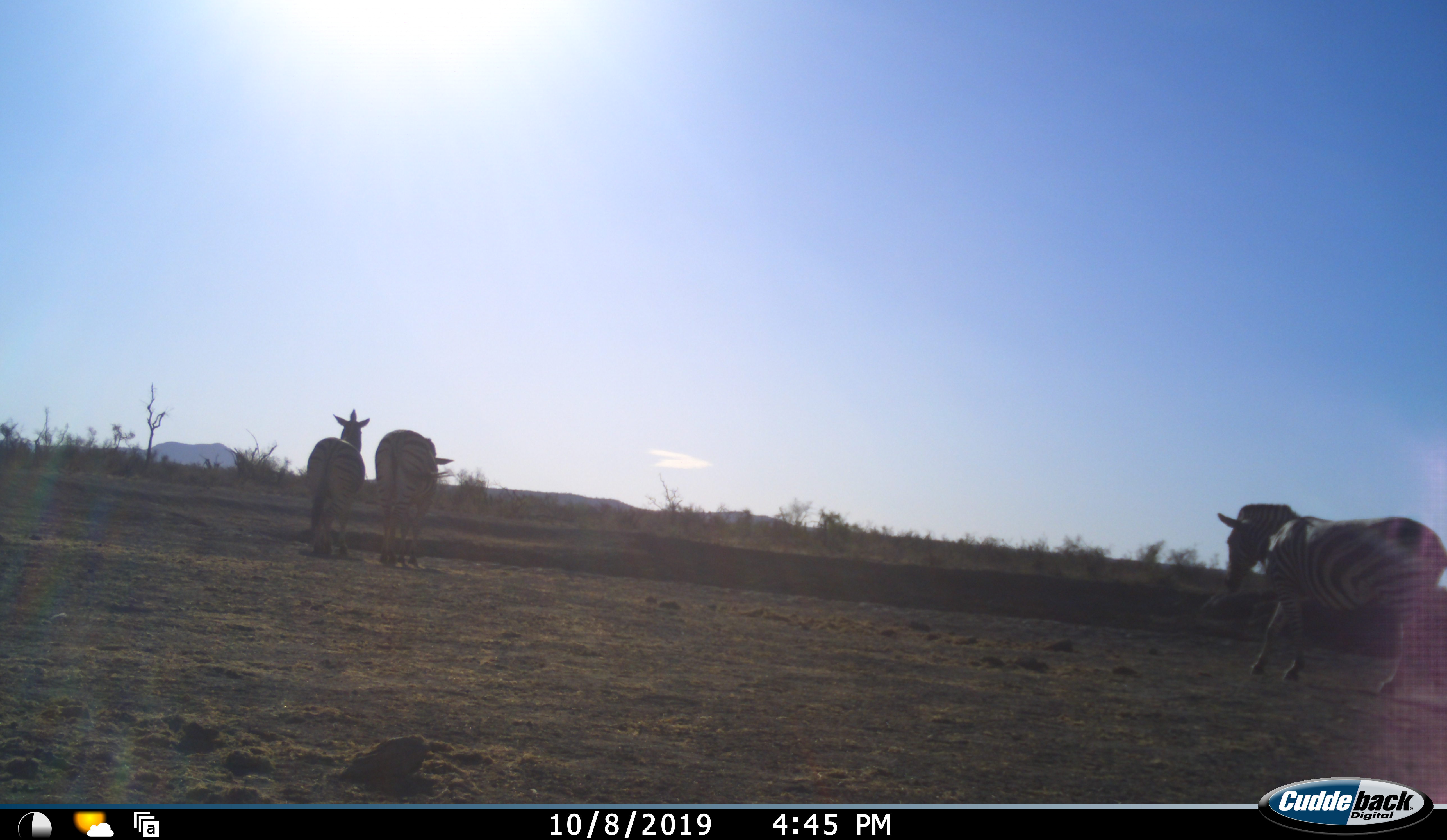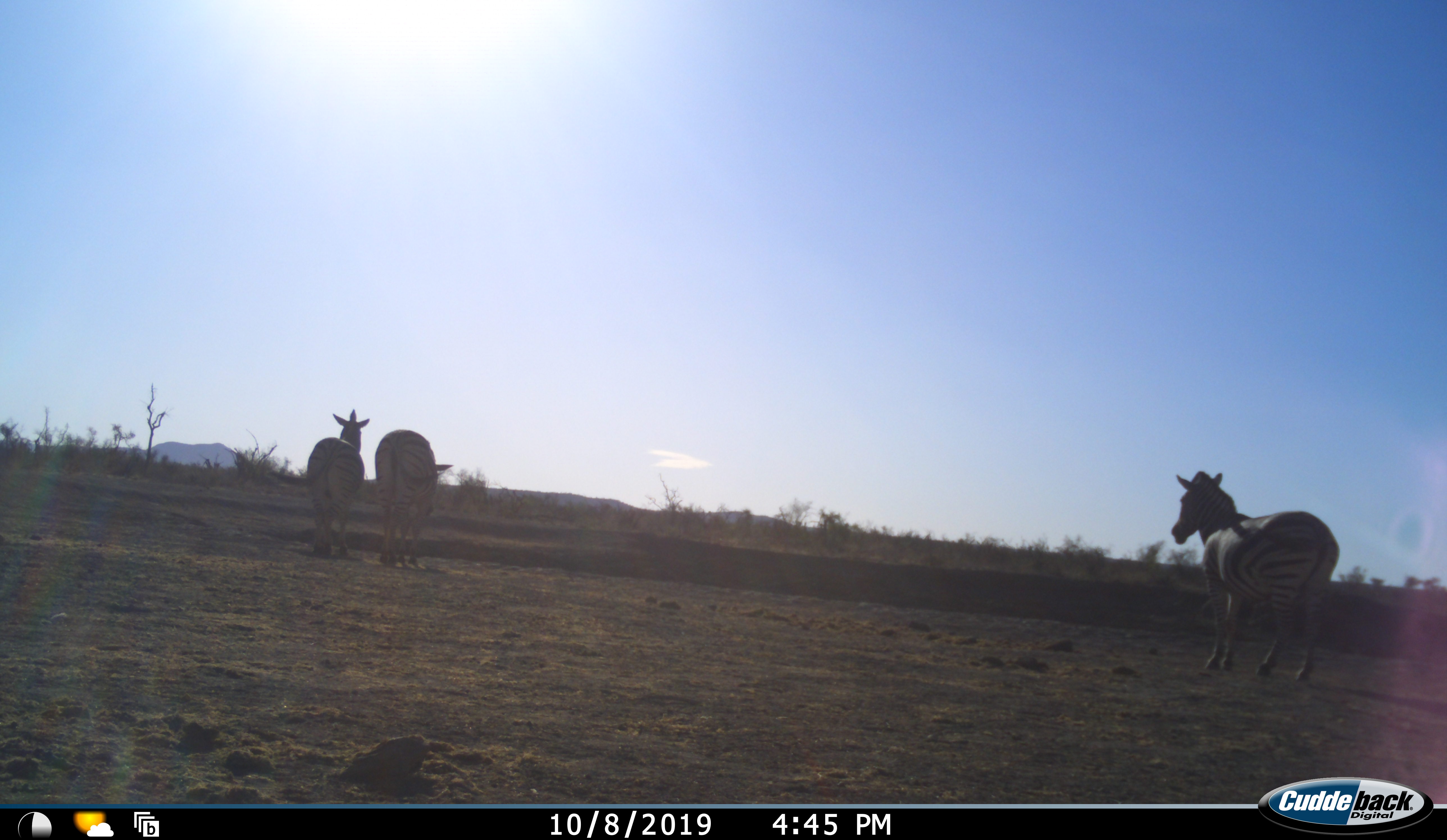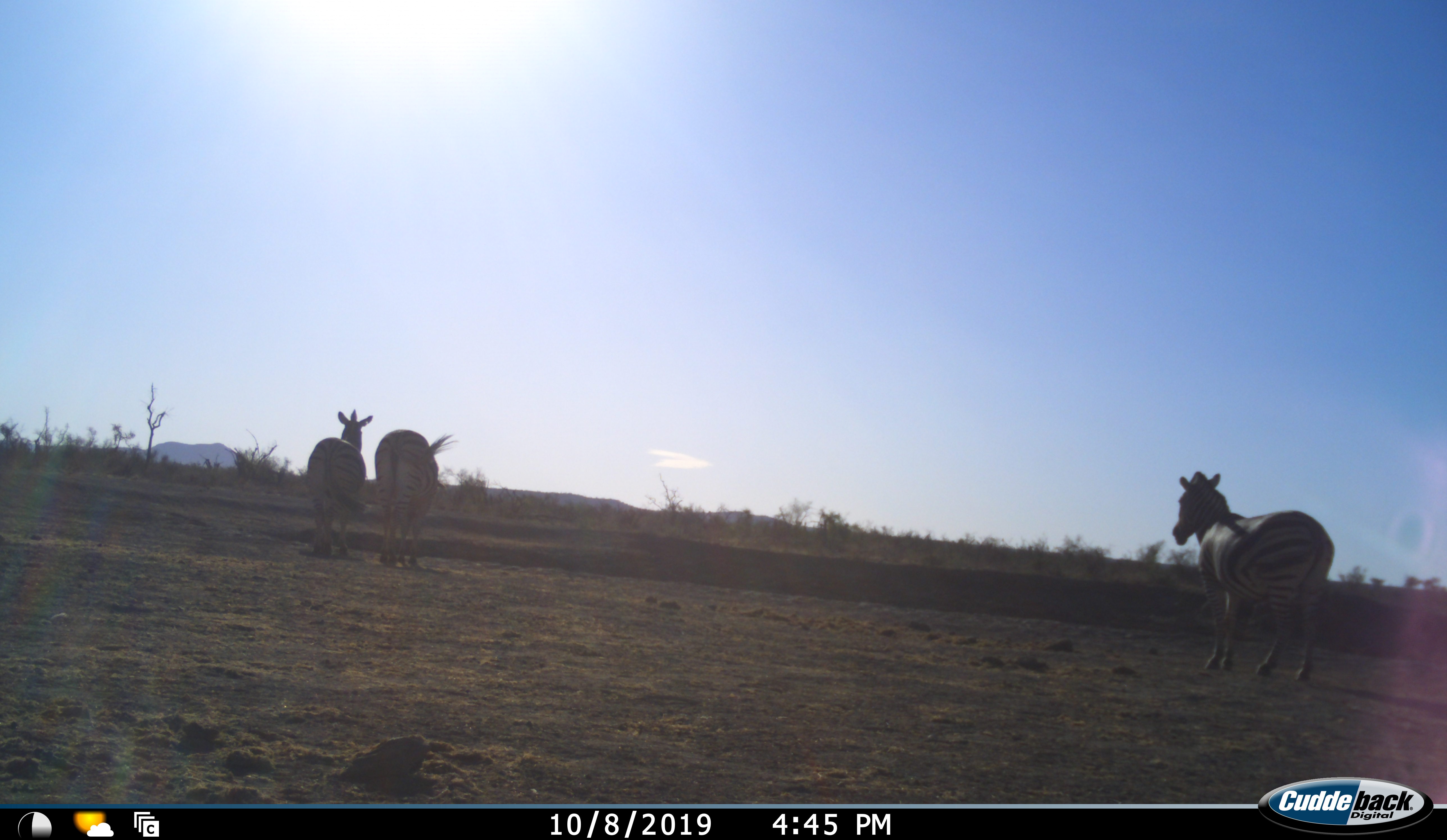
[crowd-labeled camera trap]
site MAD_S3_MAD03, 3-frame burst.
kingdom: Animalia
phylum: Chordata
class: Mammalia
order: Perissodactyla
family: Equidae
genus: Equus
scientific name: Equus quagga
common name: plains zebra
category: zebraplains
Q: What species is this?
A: Zebraplains (plains zebra) (Equus quagga).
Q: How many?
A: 3.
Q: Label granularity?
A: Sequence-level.